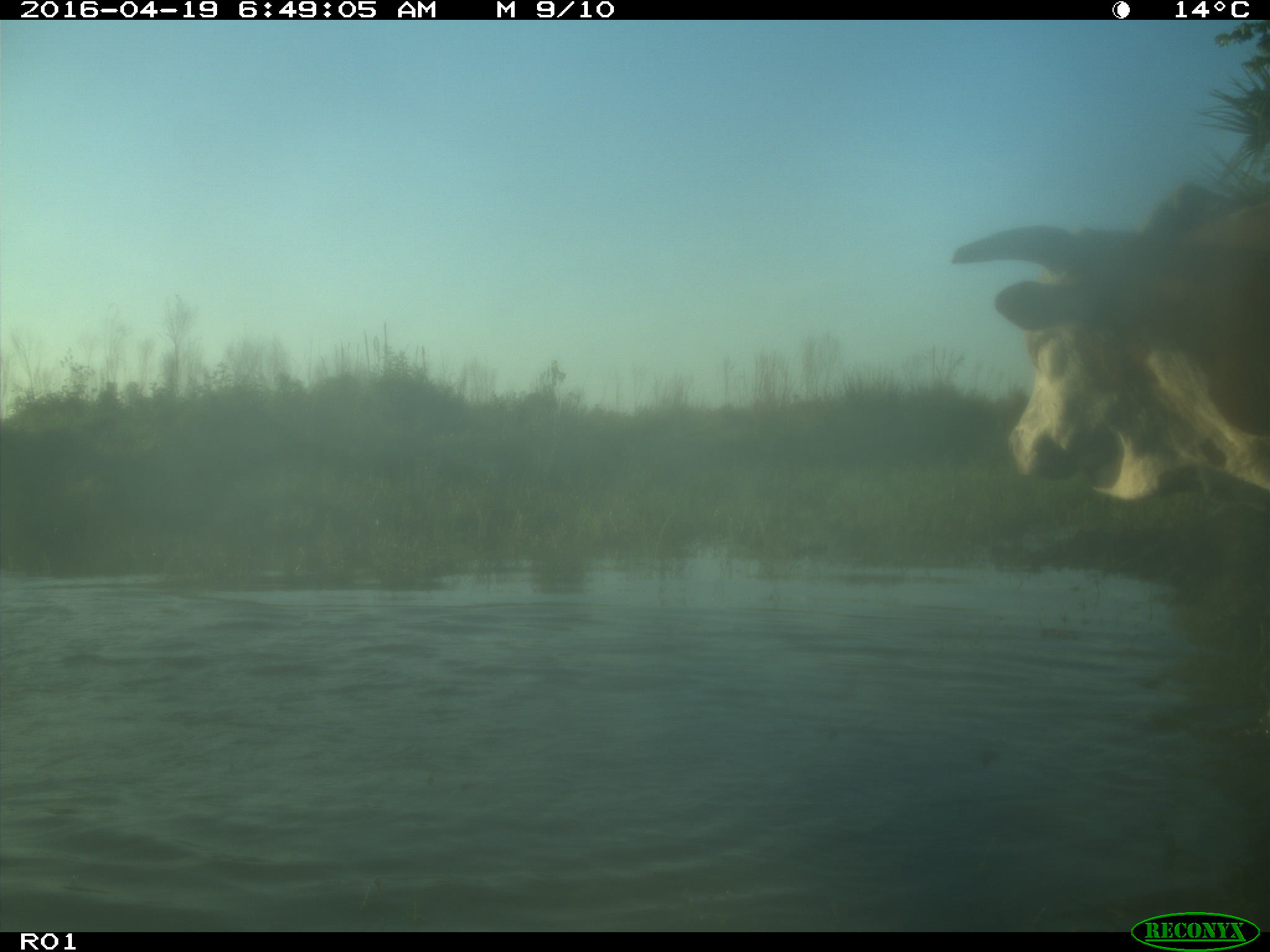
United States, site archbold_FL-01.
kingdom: Animalia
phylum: Chordata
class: Mammalia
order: Artiodactyla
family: Bovidae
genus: Bos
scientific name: Bos taurus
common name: domestic cow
Bos taurus (domestic cow).